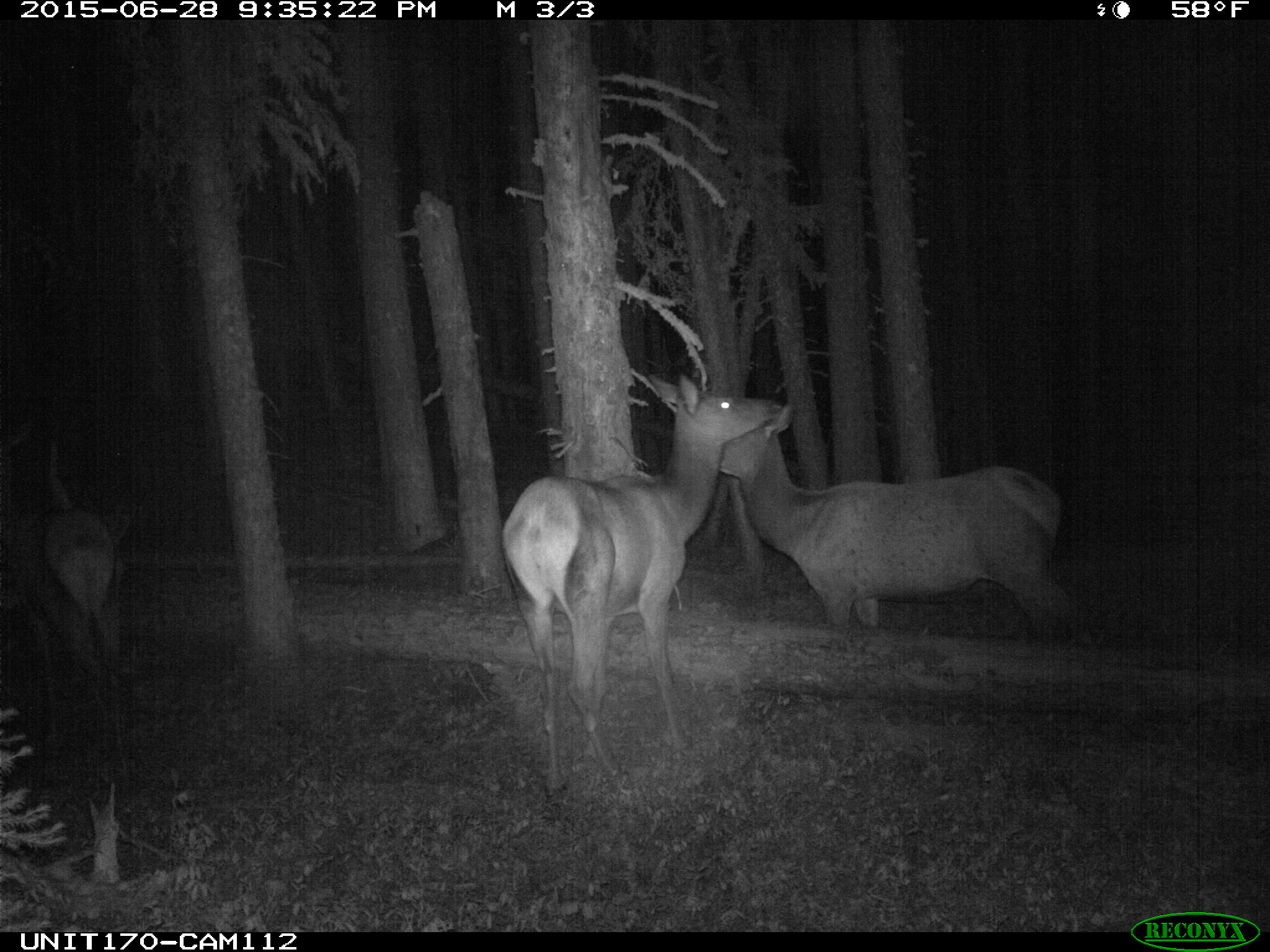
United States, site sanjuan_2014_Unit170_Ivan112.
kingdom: Animalia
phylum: Chordata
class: Mammalia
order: Artiodactyla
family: Cervidae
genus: Cervus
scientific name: Cervus elaphus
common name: red deer